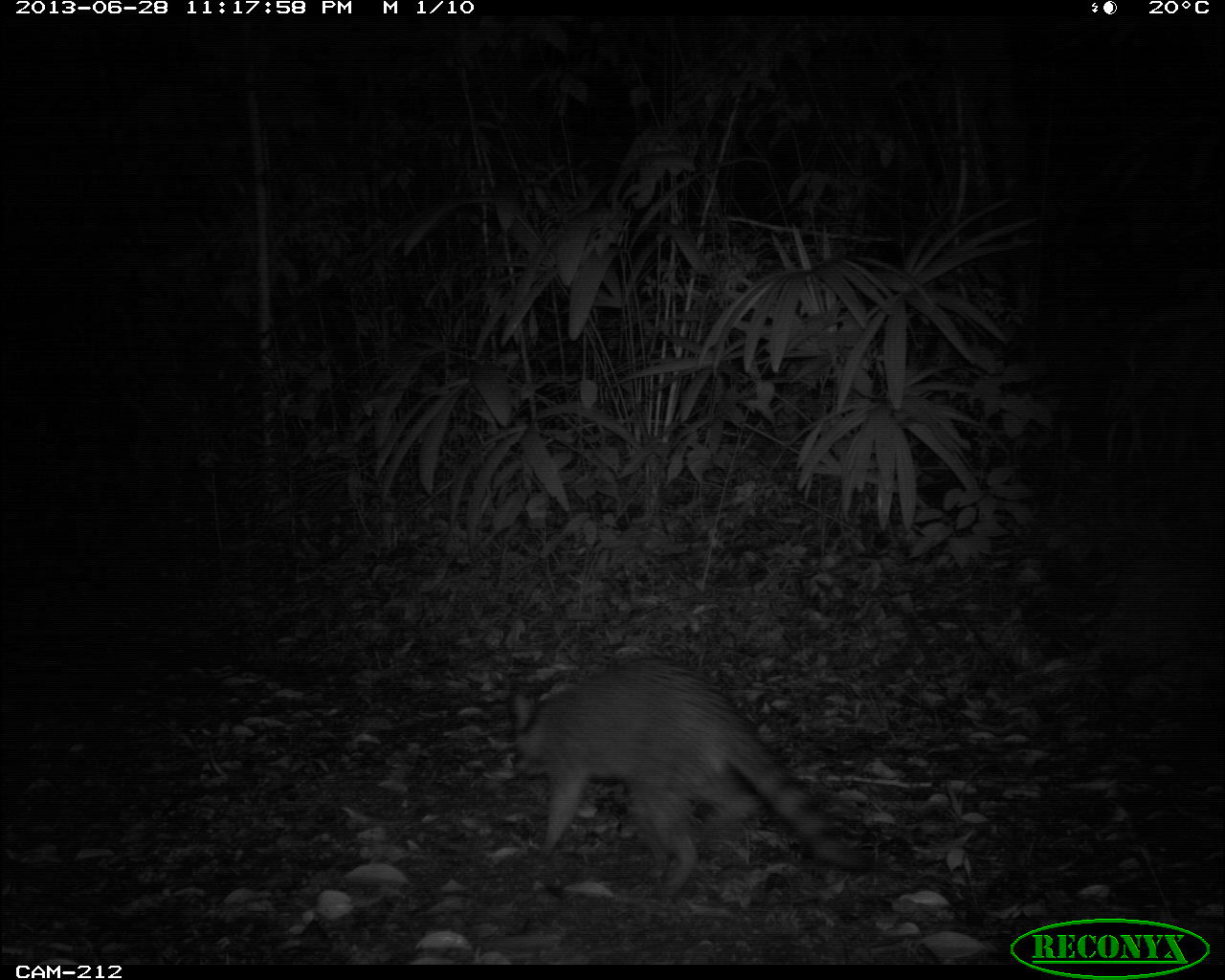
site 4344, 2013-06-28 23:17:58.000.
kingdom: Animalia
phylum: Chordata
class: Mammalia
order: Carnivora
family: Procyonidae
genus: Procyon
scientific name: Procyon lotor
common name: common raccoon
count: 1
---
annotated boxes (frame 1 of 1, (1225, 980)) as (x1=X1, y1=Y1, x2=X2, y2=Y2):
procyon lotor: (x1=506, y1=652, x2=874, y2=899)